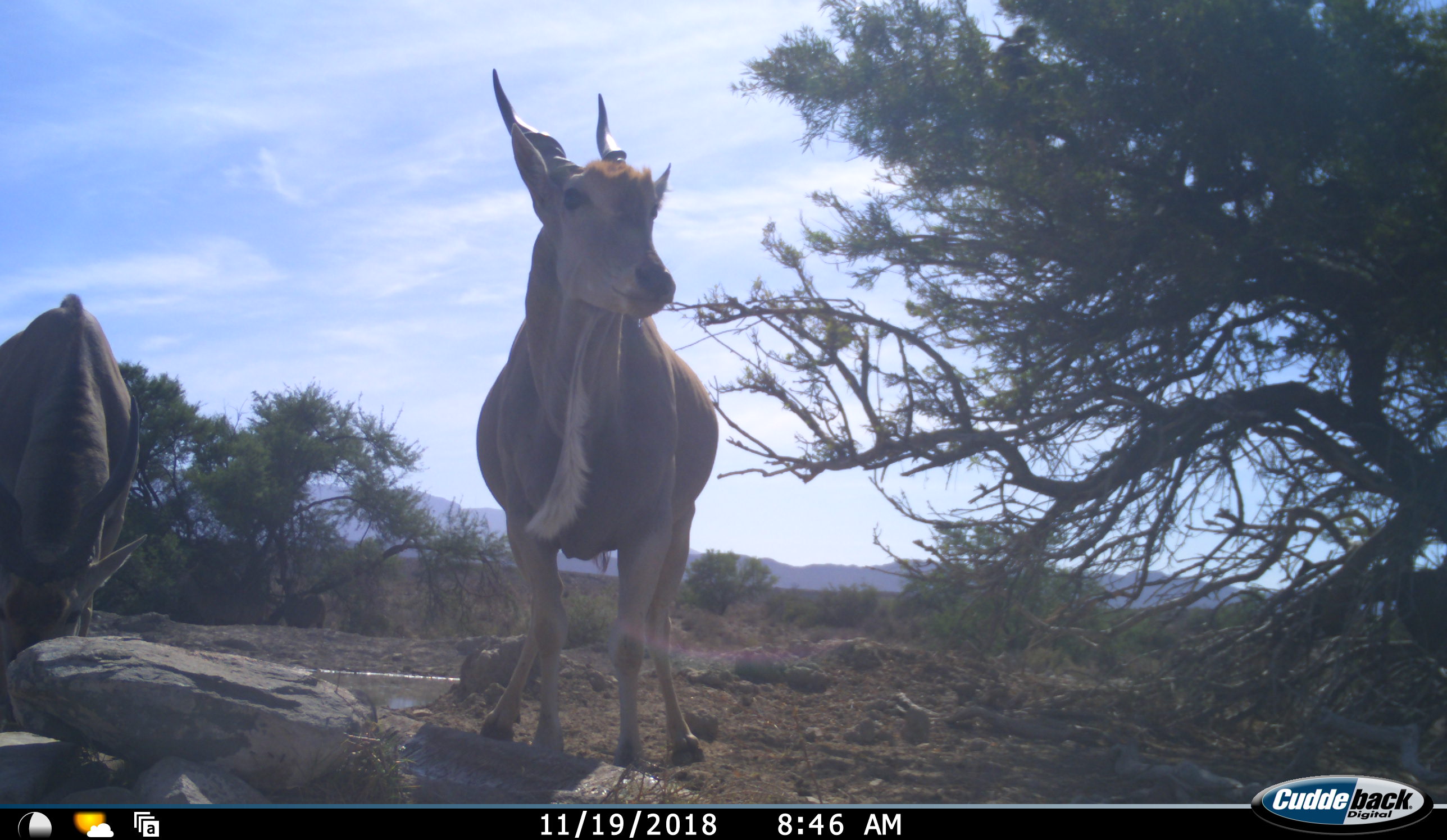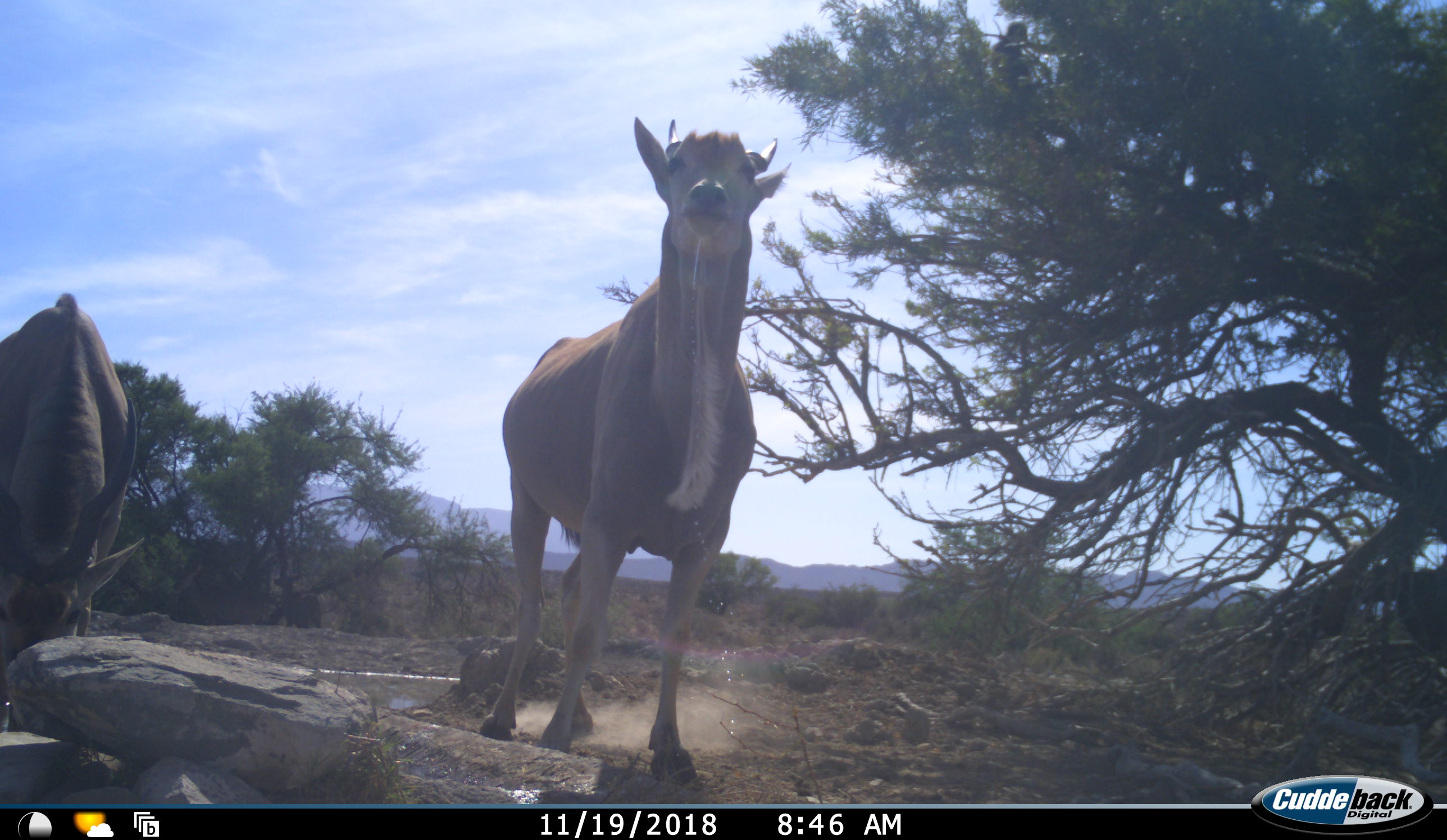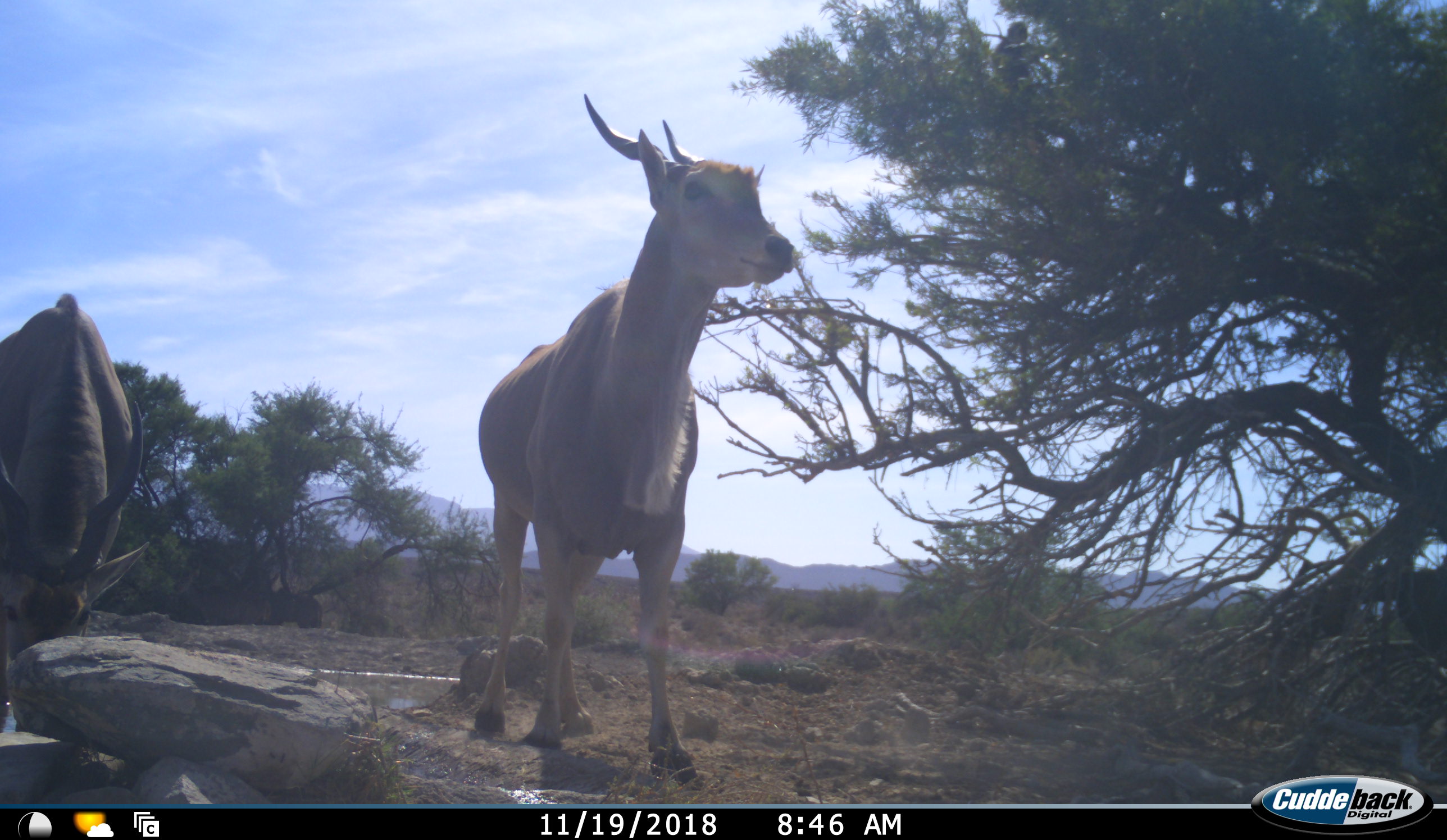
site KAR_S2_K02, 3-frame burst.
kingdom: Animalia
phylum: Chordata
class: Mammalia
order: Artiodactyla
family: Bovidae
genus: Tragelaphus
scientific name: Tragelaphus oryx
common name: eland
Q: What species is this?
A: Eland (Tragelaphus oryx).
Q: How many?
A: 2.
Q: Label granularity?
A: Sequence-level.